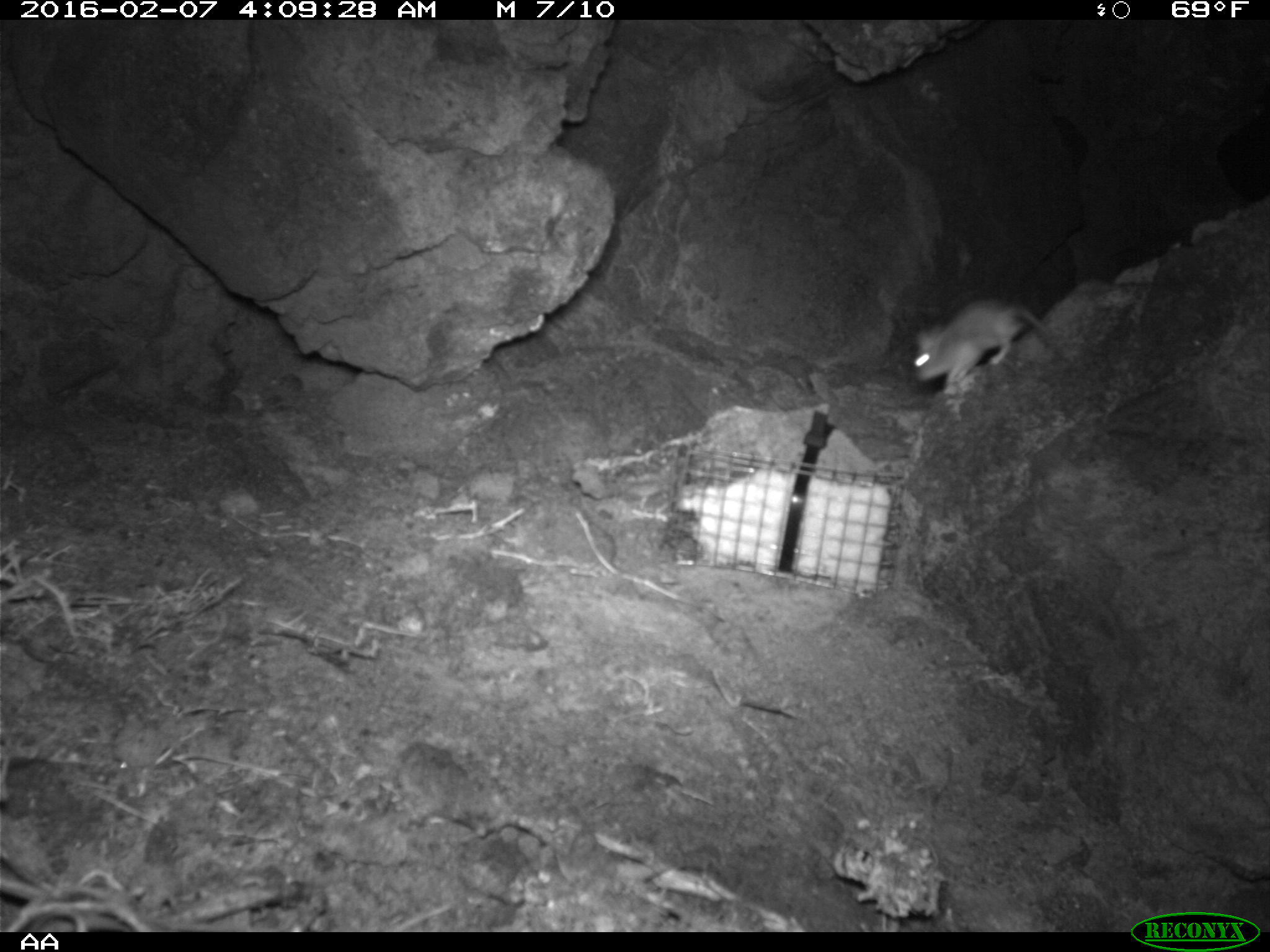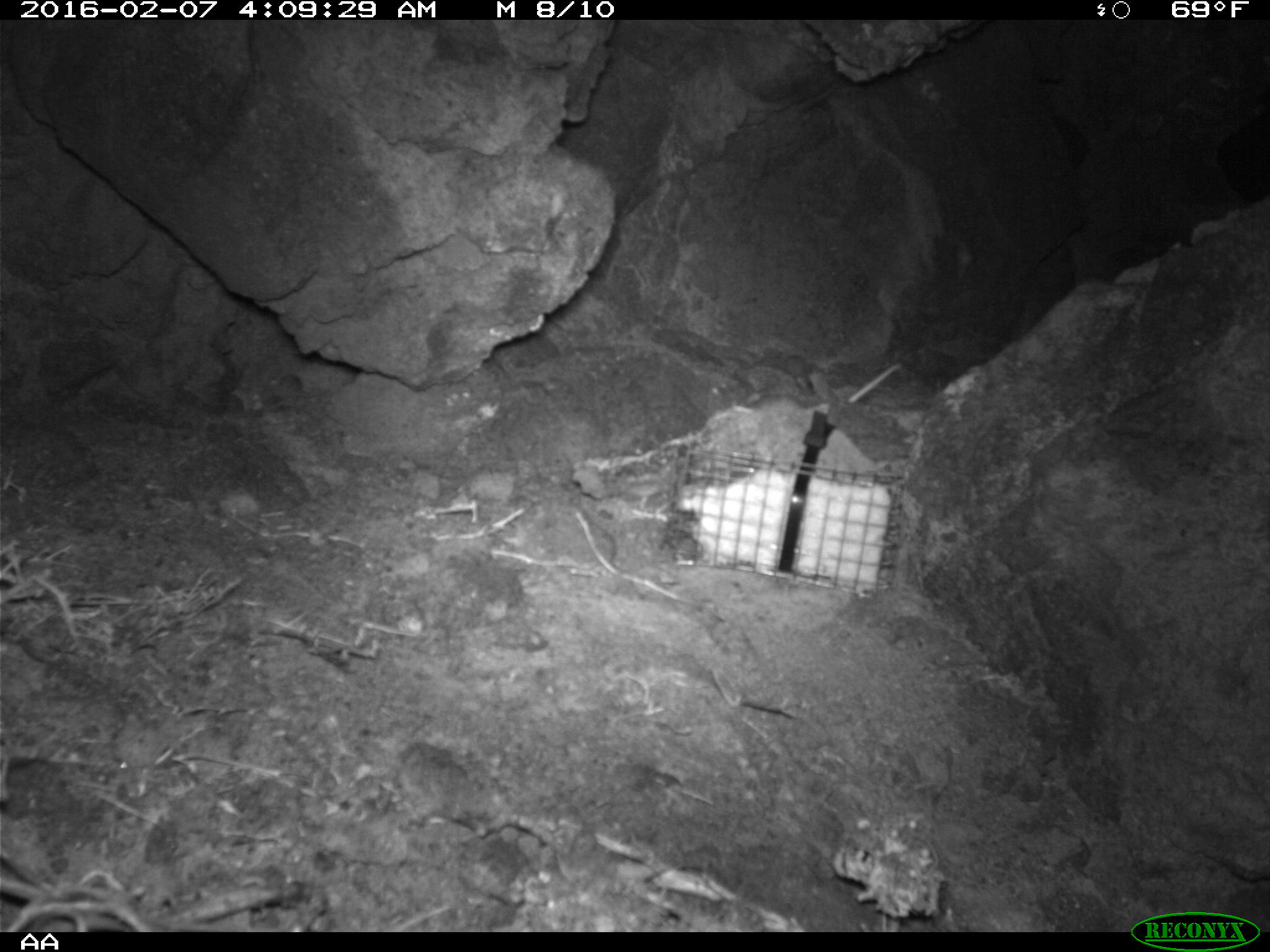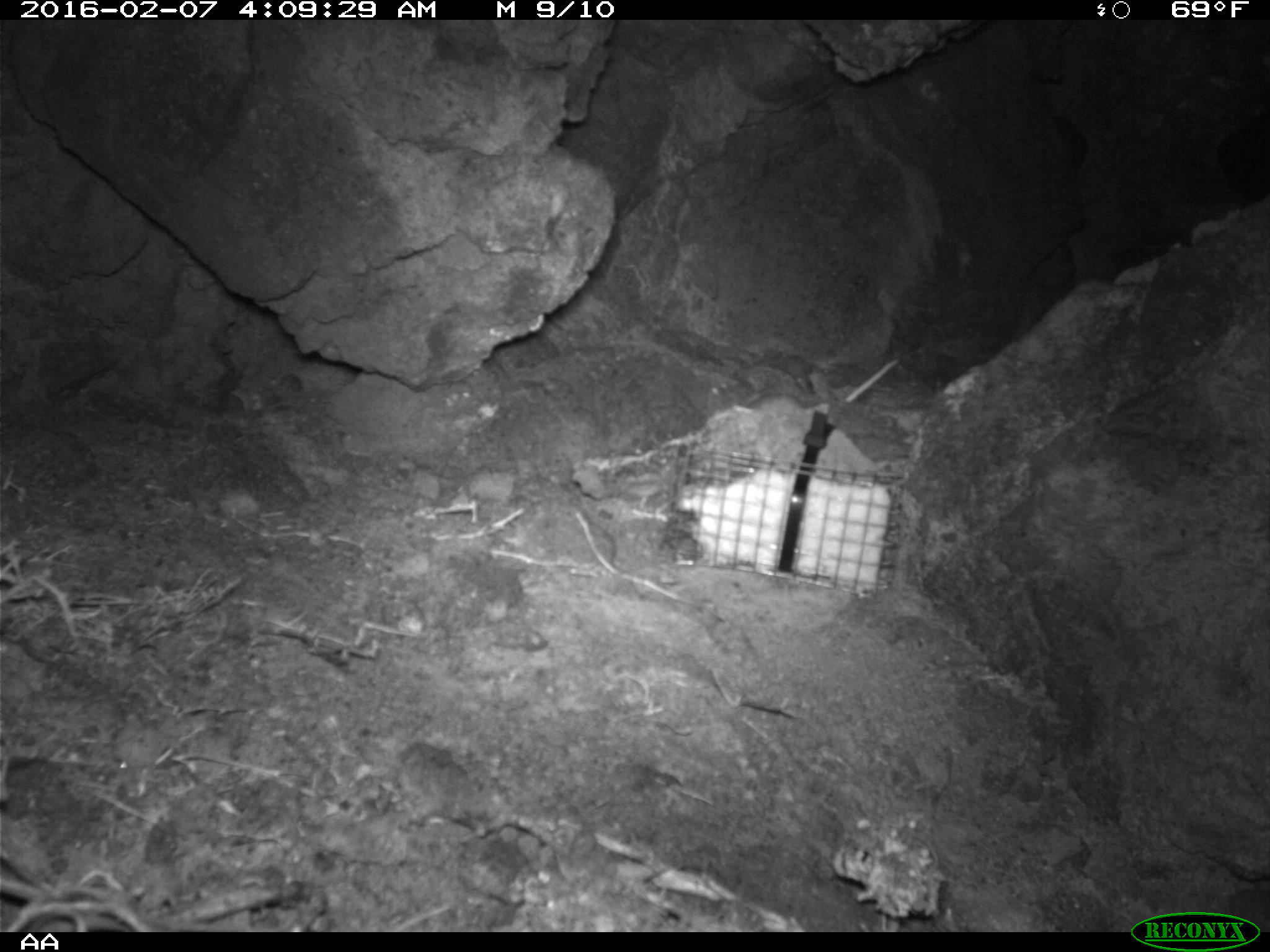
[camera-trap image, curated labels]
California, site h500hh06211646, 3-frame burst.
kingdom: Animalia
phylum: Chordata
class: Mammalia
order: Rodentia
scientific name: Rodentia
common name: rodent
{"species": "rodent (Rodentia)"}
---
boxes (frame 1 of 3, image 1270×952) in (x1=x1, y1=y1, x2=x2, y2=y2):
rodent: (x1=910, y1=290, x2=1073, y2=396)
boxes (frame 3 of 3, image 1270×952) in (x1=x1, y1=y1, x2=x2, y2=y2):
rodent: (x1=735, y1=358, x2=900, y2=419)